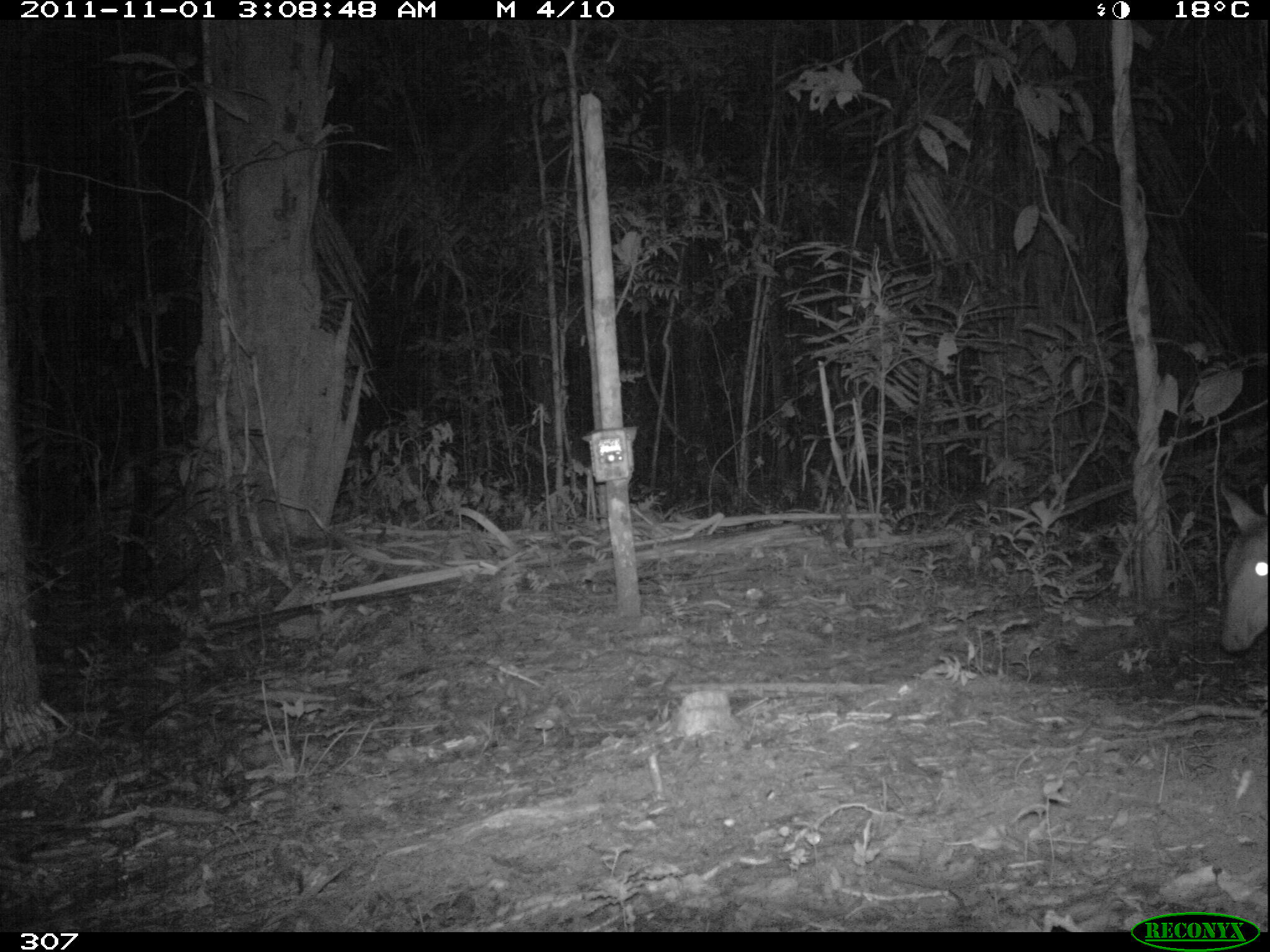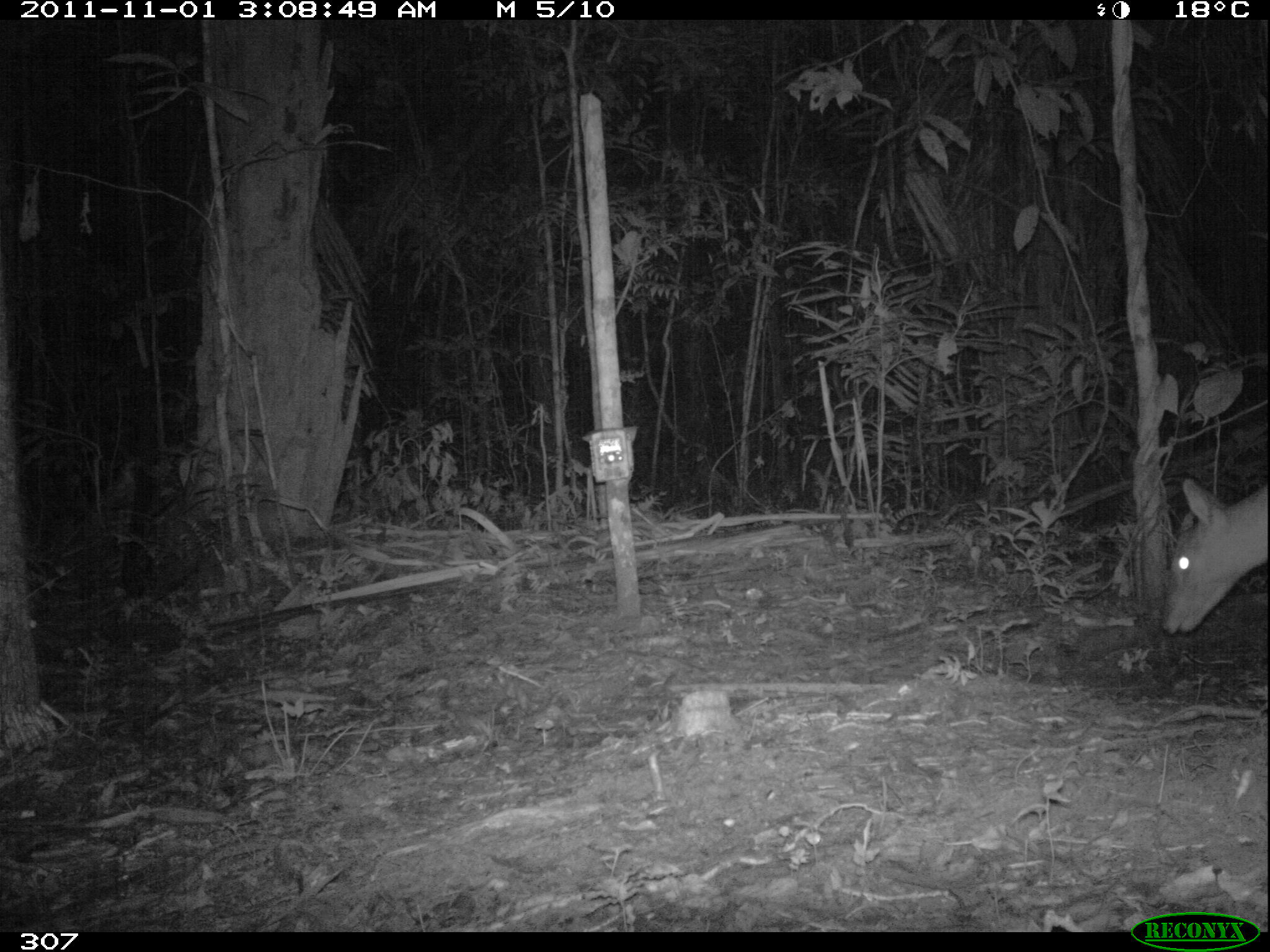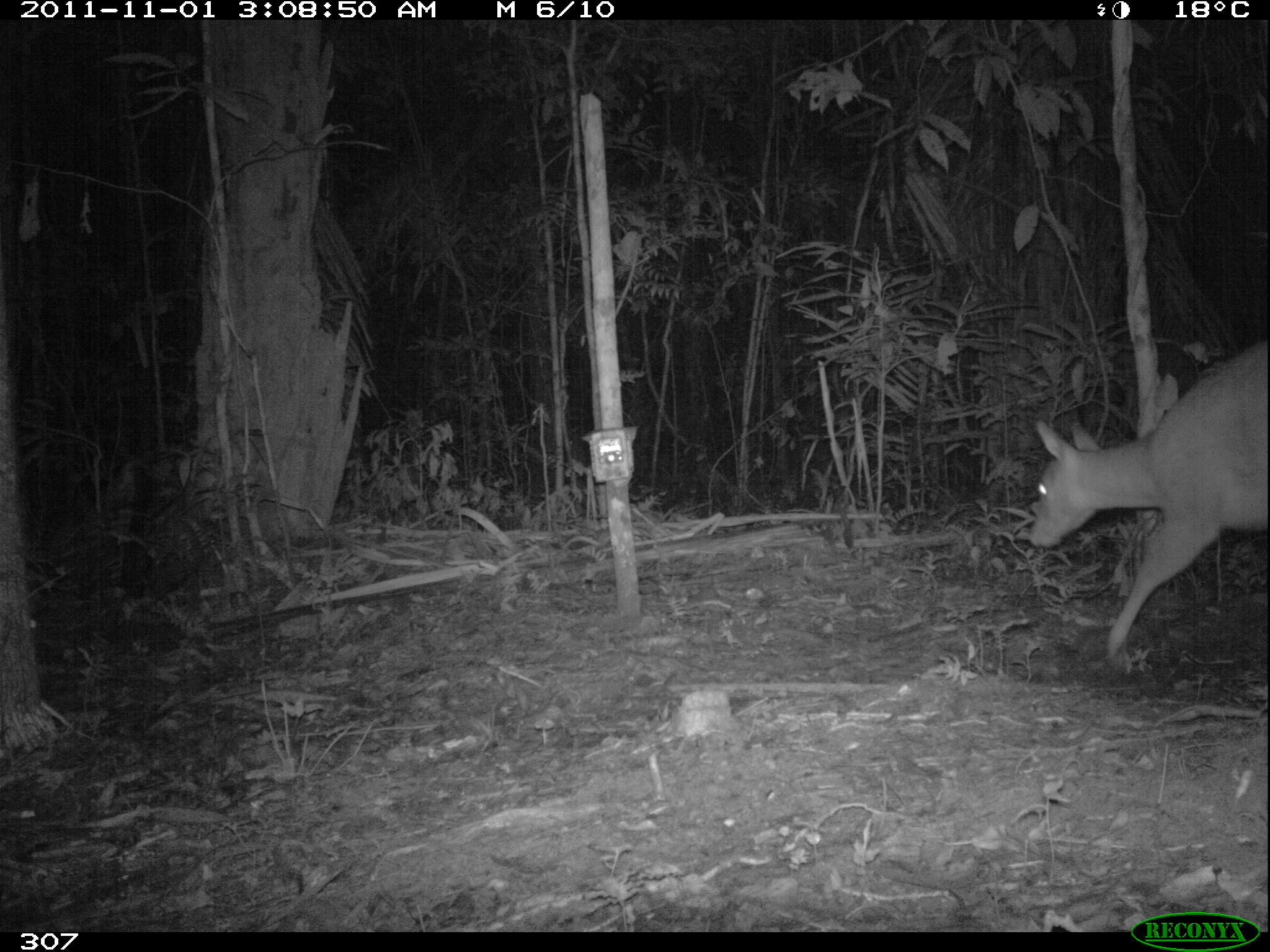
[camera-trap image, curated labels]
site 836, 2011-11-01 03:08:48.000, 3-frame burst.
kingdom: Animalia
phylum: Chordata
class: Mammalia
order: Artiodactyla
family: Cervidae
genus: Mazama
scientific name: Mazama americana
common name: red brocket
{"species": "Mazama americana (red brocket)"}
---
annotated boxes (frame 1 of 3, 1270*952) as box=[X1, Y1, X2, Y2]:
mazama americana: box=[1210, 484, 1267, 654]